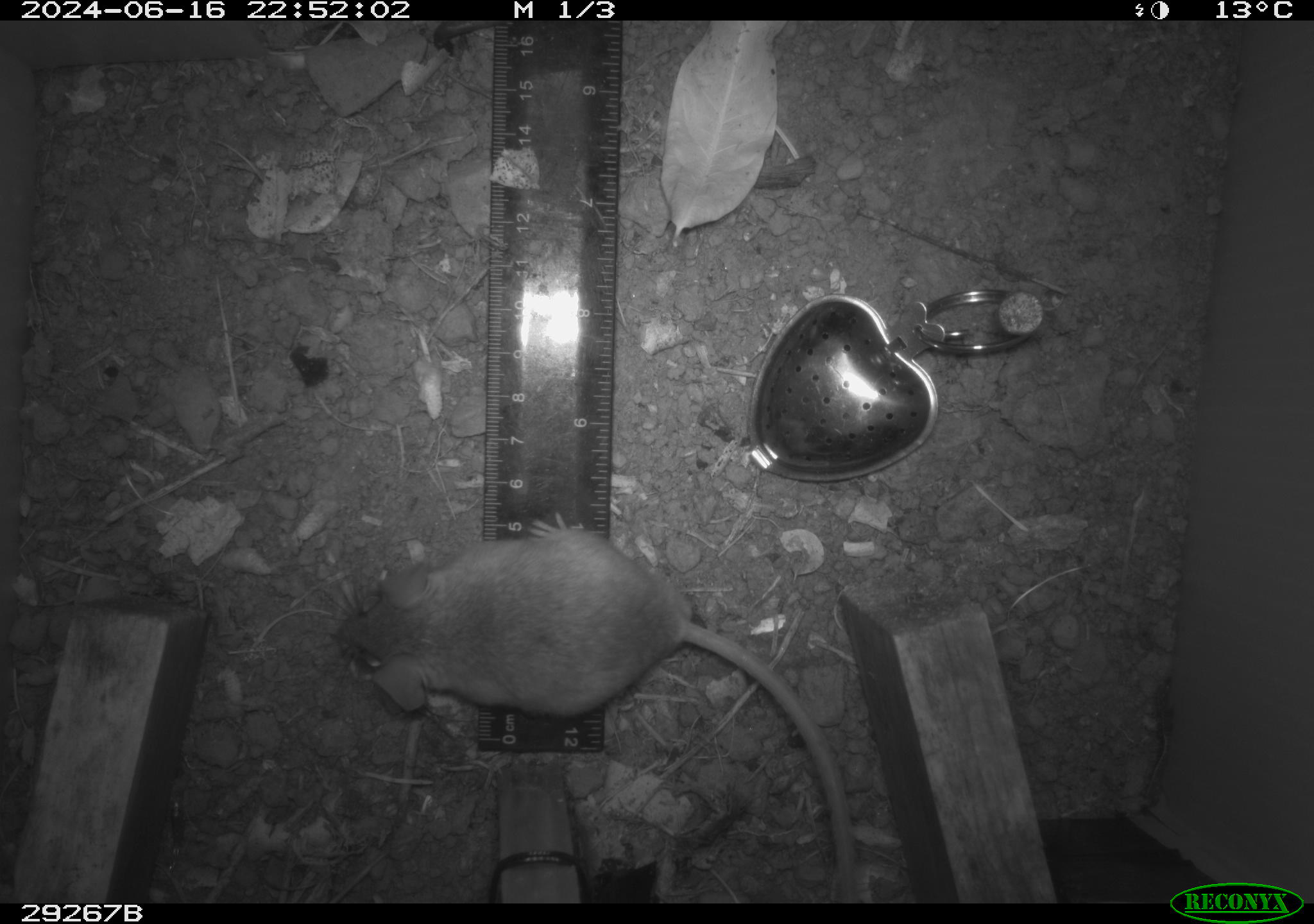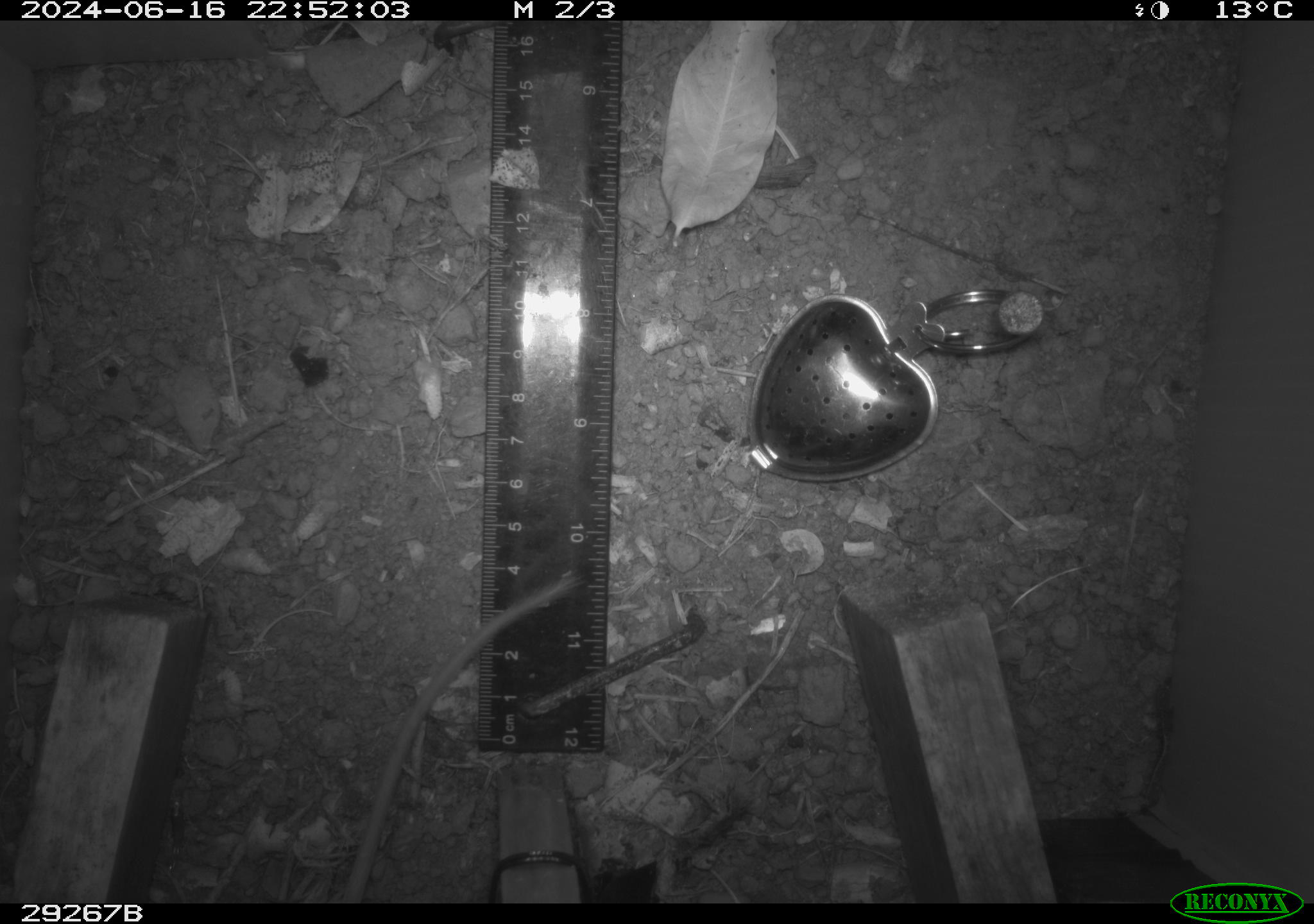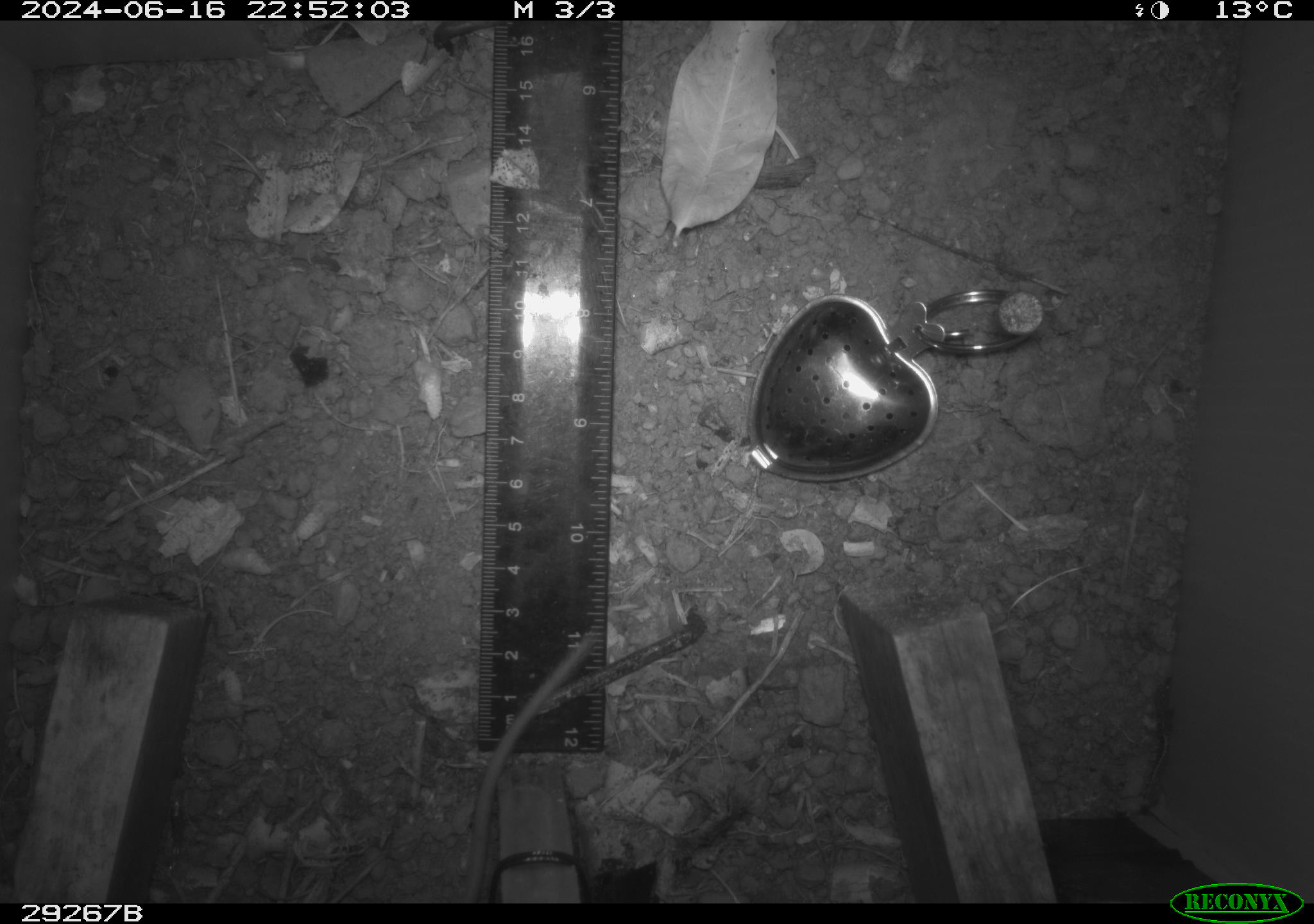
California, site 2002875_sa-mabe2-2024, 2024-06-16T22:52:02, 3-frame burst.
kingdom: Animalia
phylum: Chordata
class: Mammalia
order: Rodentia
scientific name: Rodentia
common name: mouse species